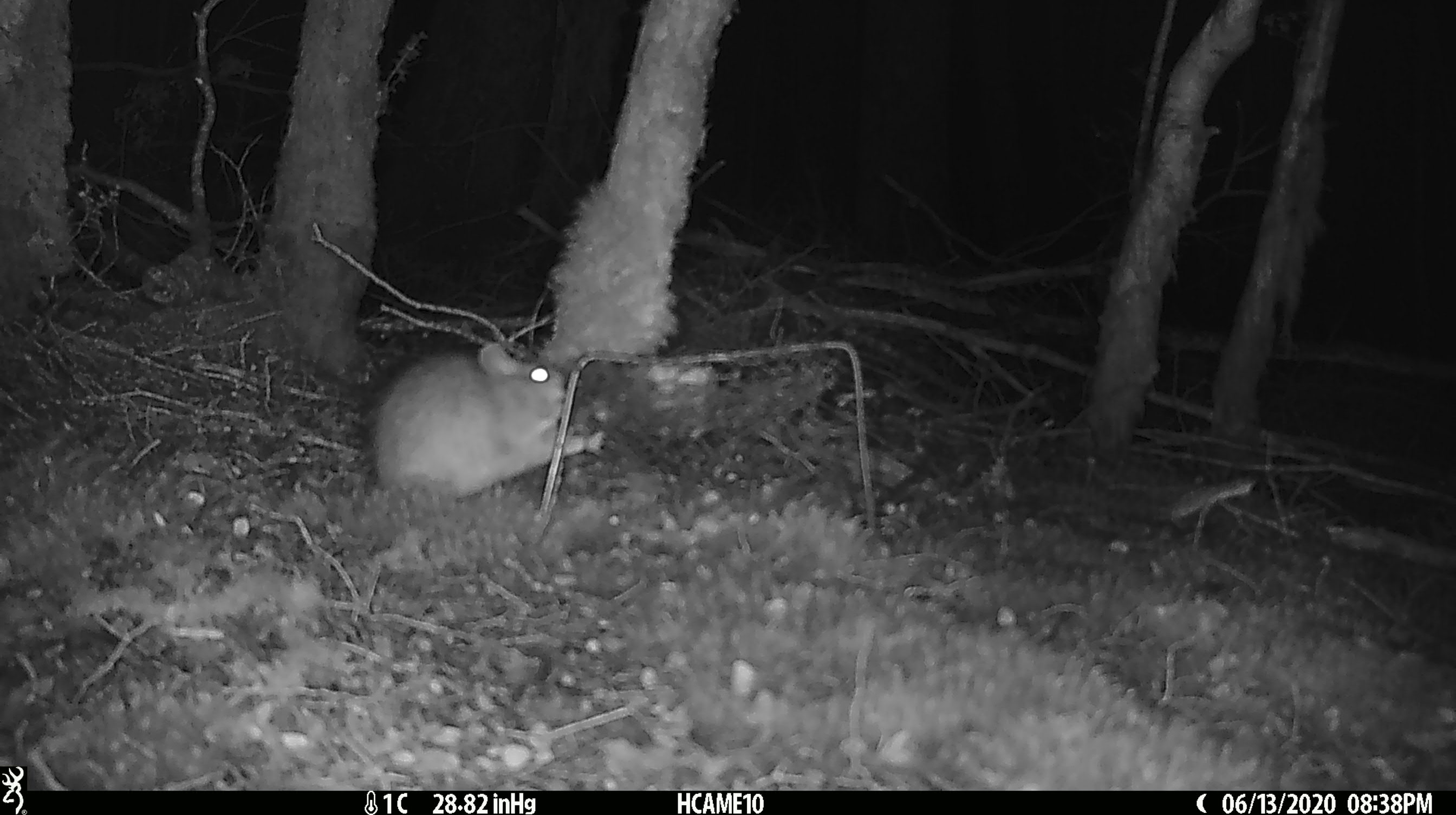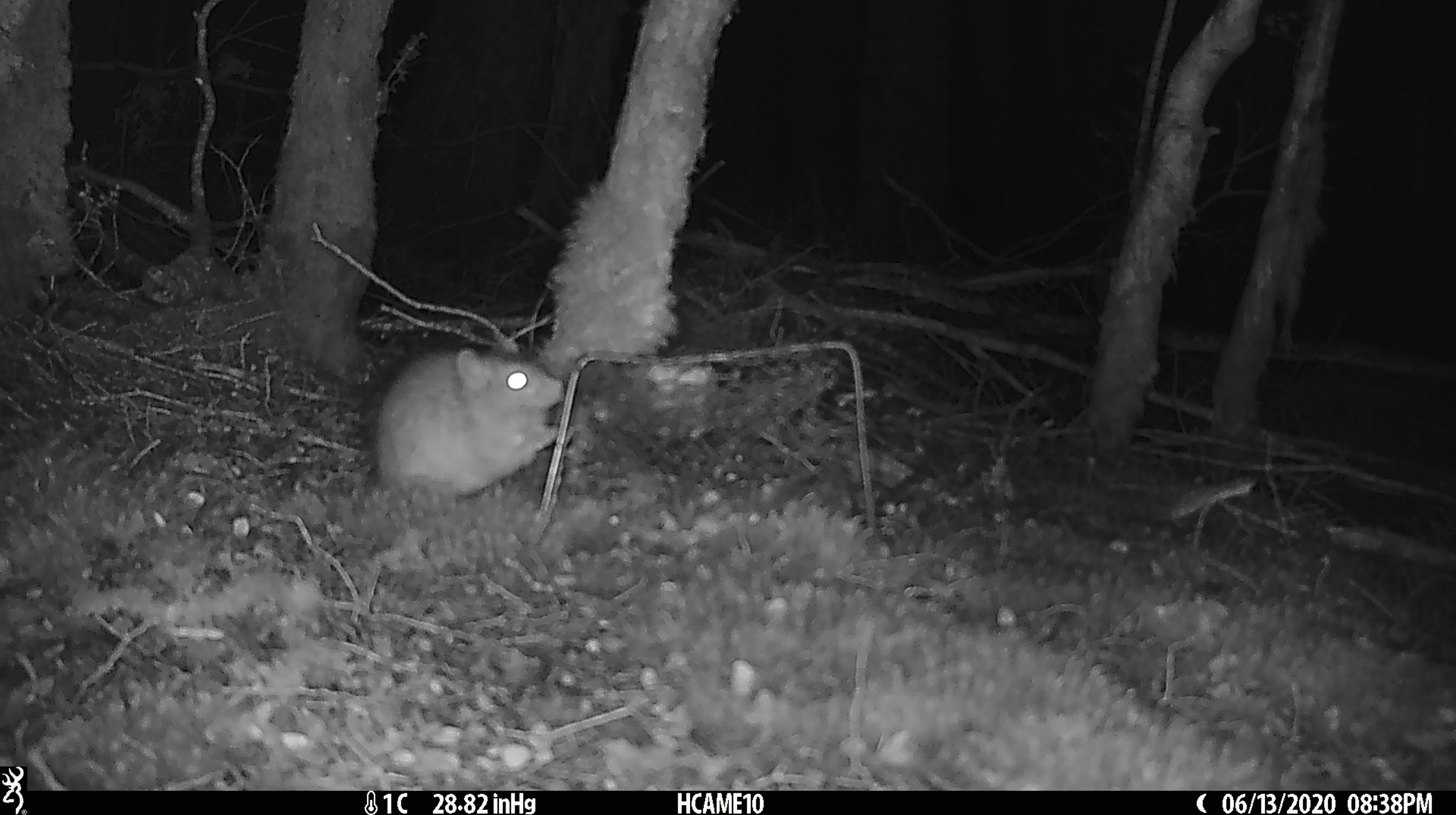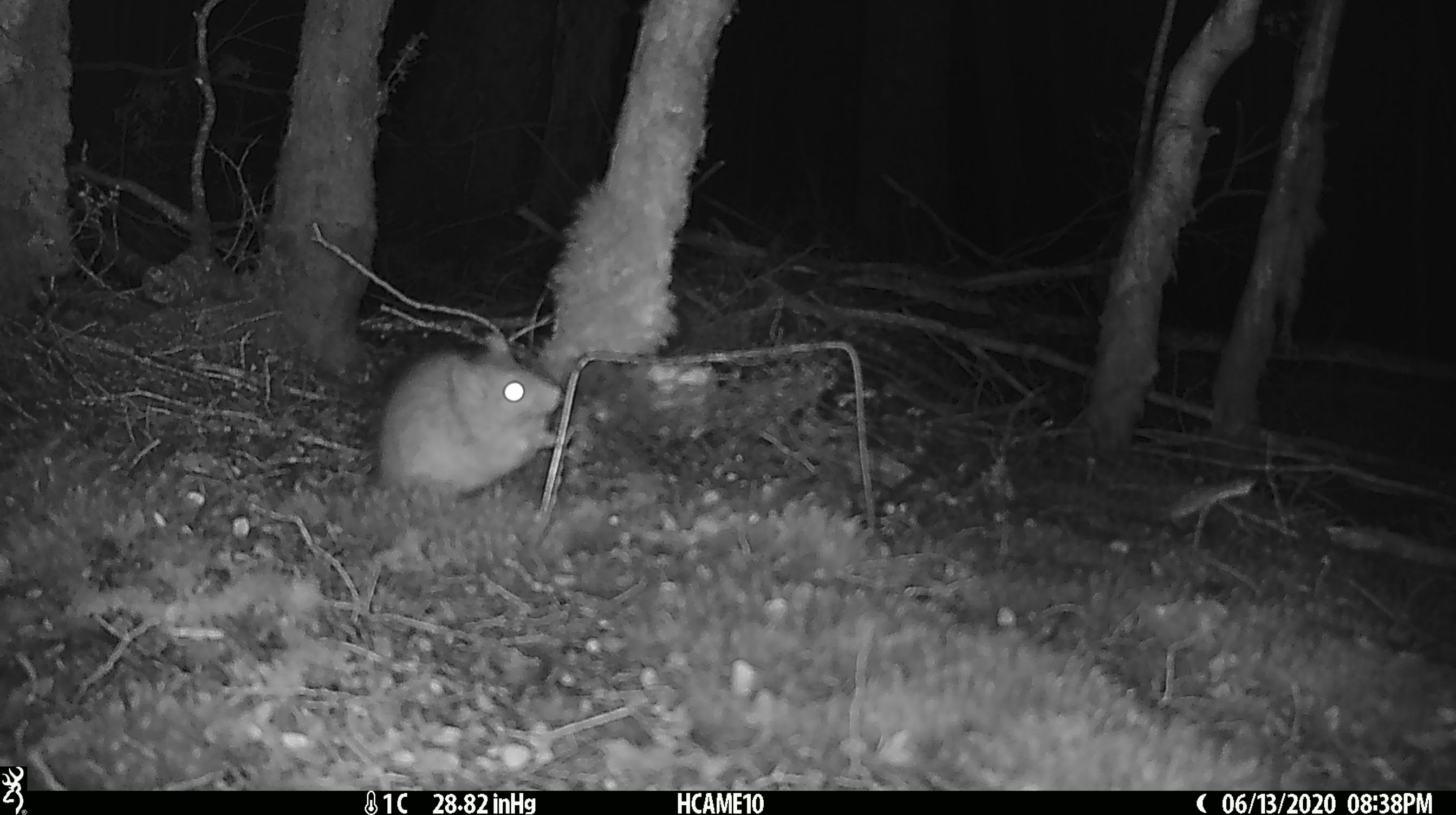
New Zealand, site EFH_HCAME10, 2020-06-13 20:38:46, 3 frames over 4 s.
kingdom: Animalia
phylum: Chordata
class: Mammalia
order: Rodentia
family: Muridae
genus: Rattus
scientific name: Rattus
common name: rat